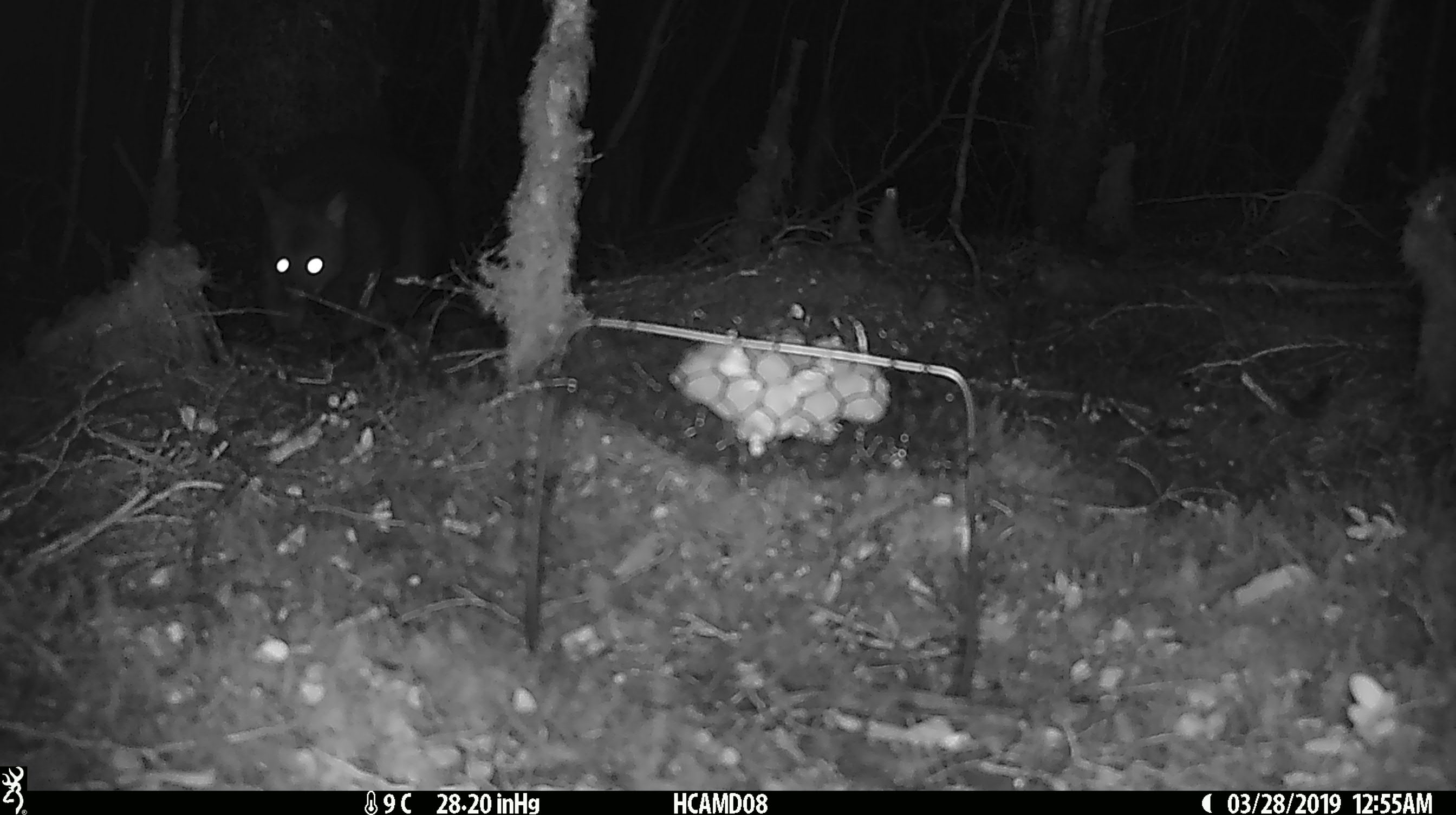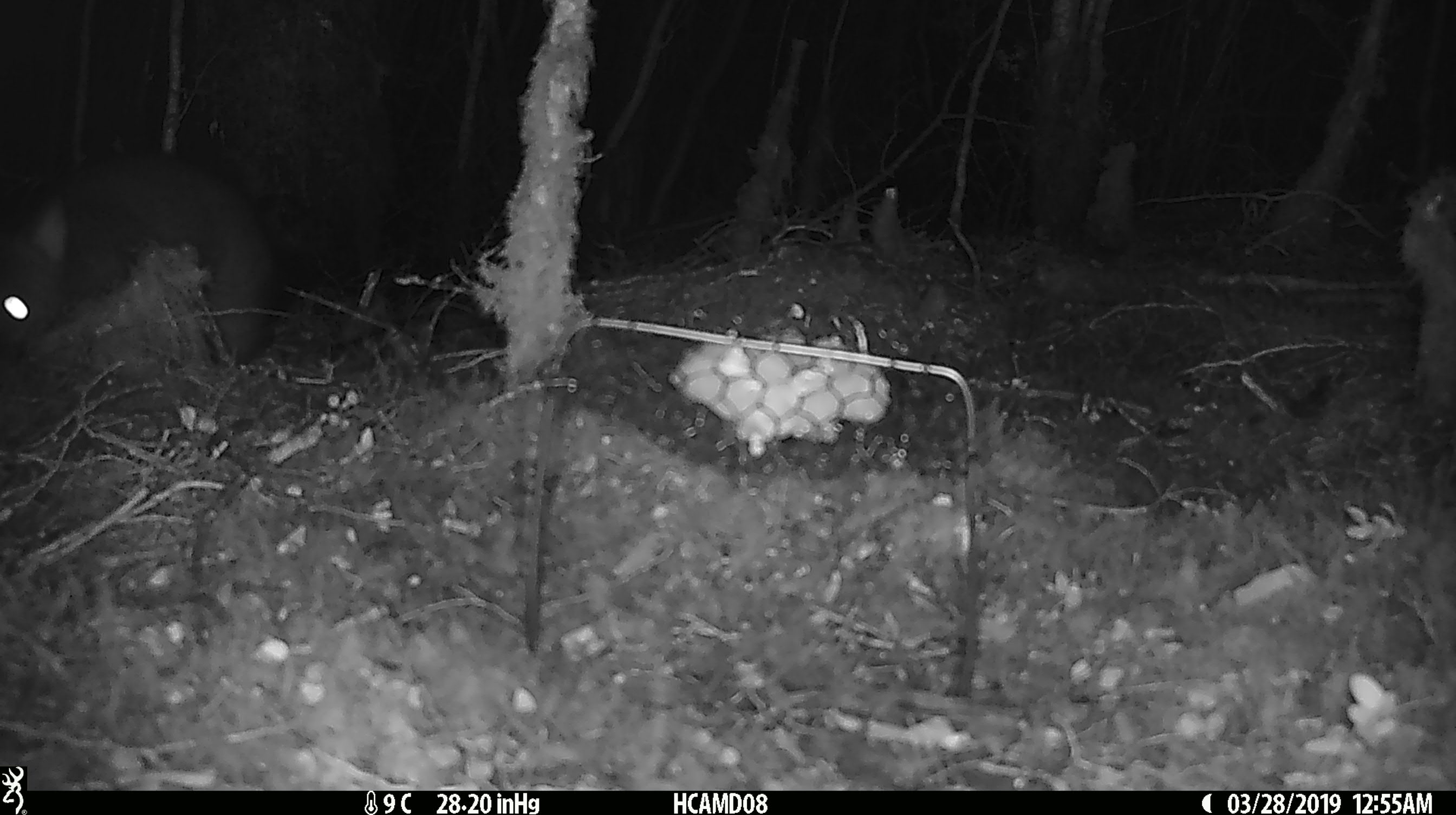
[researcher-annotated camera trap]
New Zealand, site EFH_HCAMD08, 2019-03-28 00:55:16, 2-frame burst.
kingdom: Animalia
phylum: Chordata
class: Mammalia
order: Diprotodontia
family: Phalangeridae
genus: Trichosurus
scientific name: Trichosurus vulpecula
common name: common brushtail possum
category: possum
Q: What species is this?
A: Possum (common brushtail possum) (Trichosurus vulpecula).